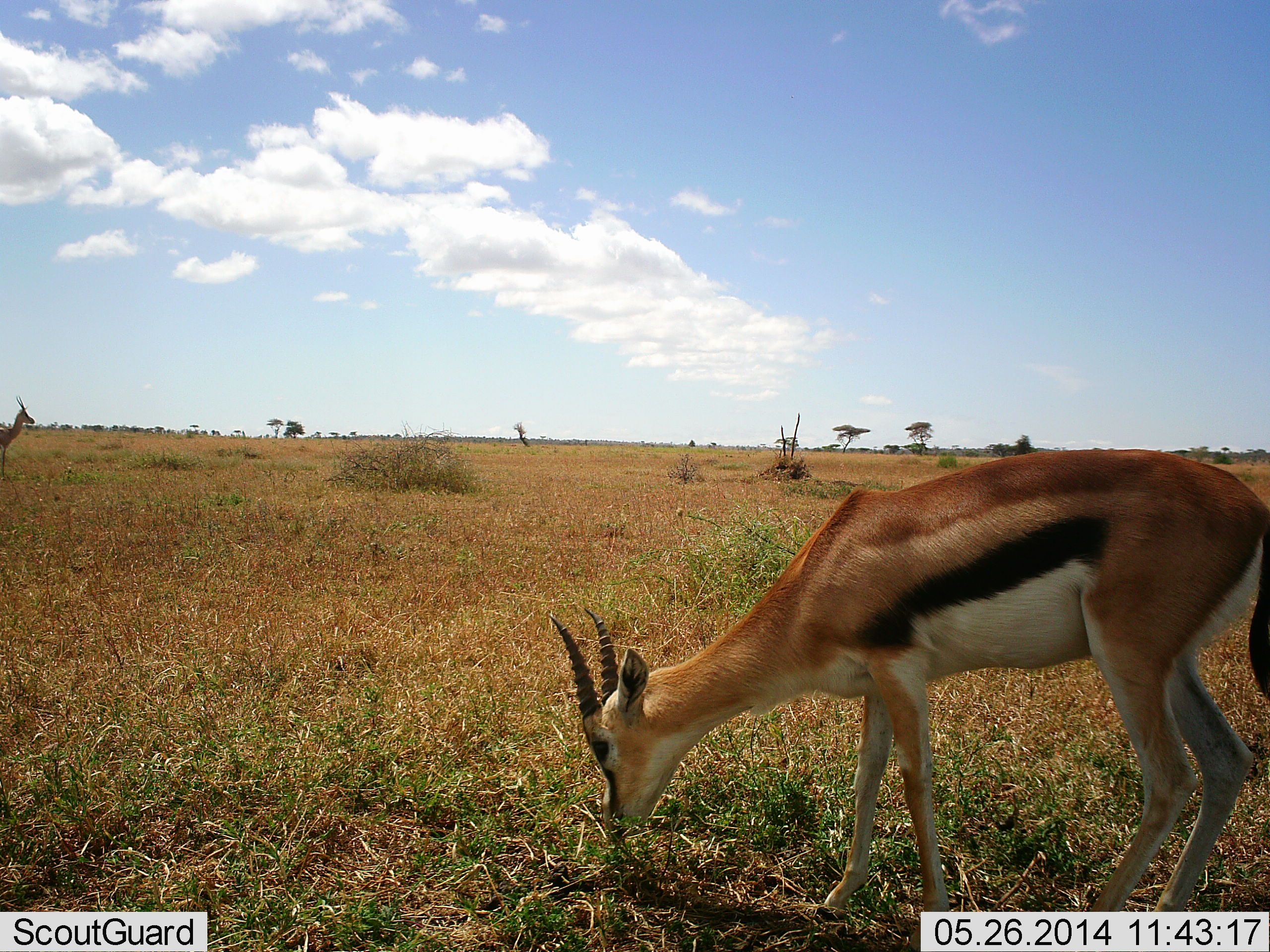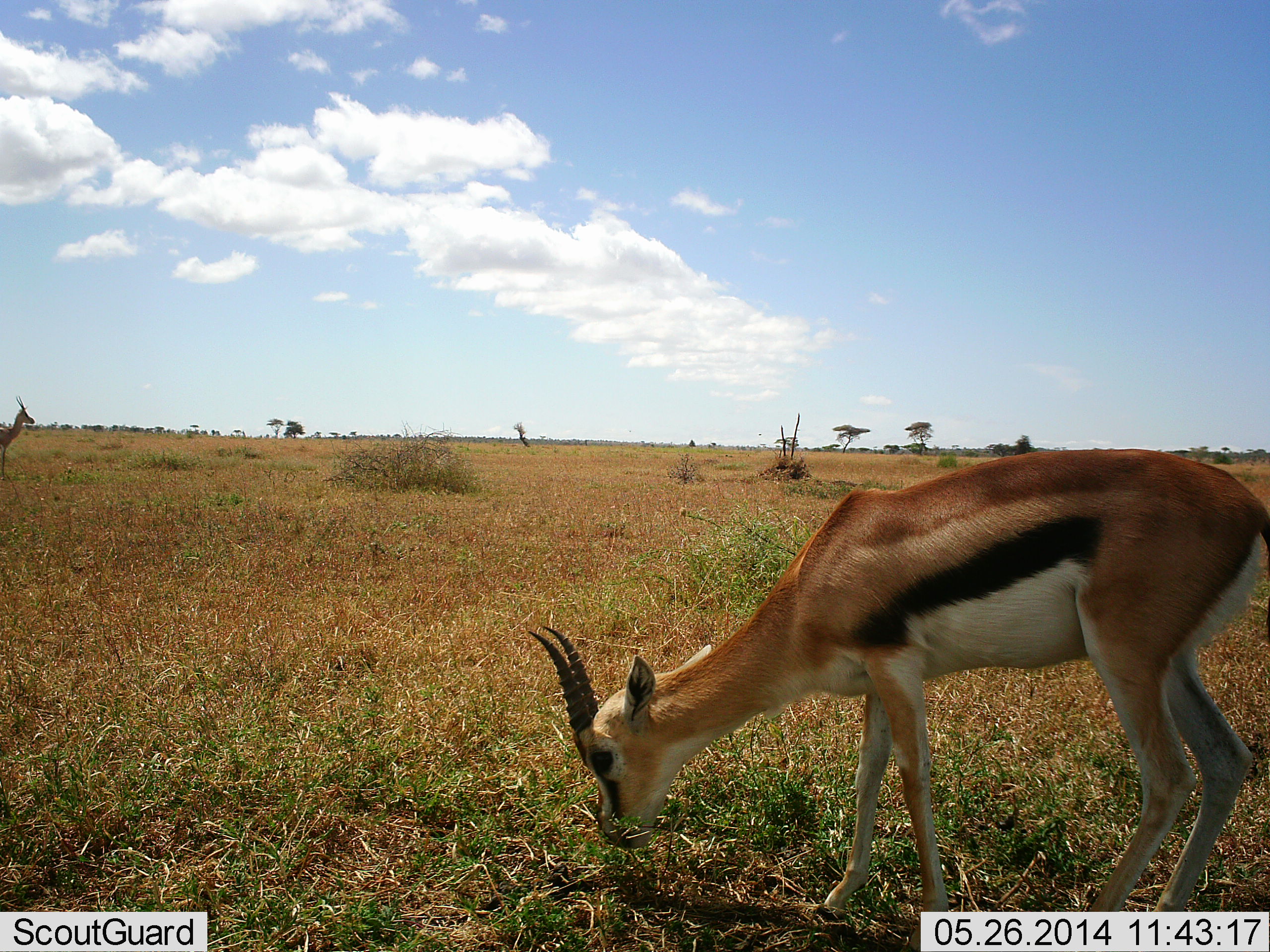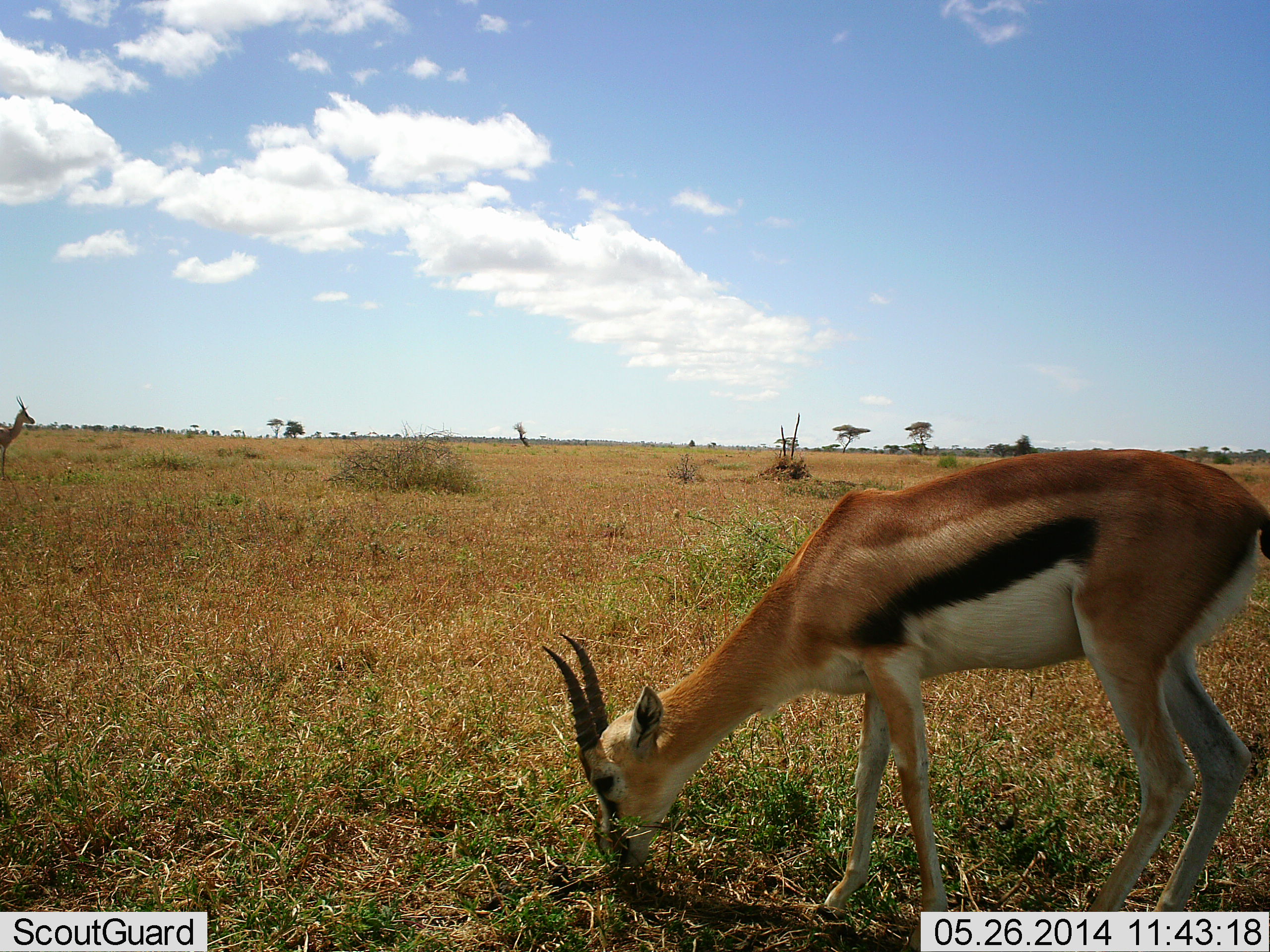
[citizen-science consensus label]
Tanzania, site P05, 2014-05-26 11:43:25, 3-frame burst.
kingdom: Animalia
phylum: Chordata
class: Mammalia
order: Artiodactyla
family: Bovidae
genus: Eudorcas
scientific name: Eudorcas thomsonii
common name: thomson's gazelle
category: gazellethomsons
Gazellethomsons (thomson's gazelle) (Eudorcas thomsonii), count 2. Behavior (volunteer vote fractions): standing 90%, resting 0%, moving 0%, interacting 0%. Young present (vote fraction): 0%. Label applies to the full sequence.